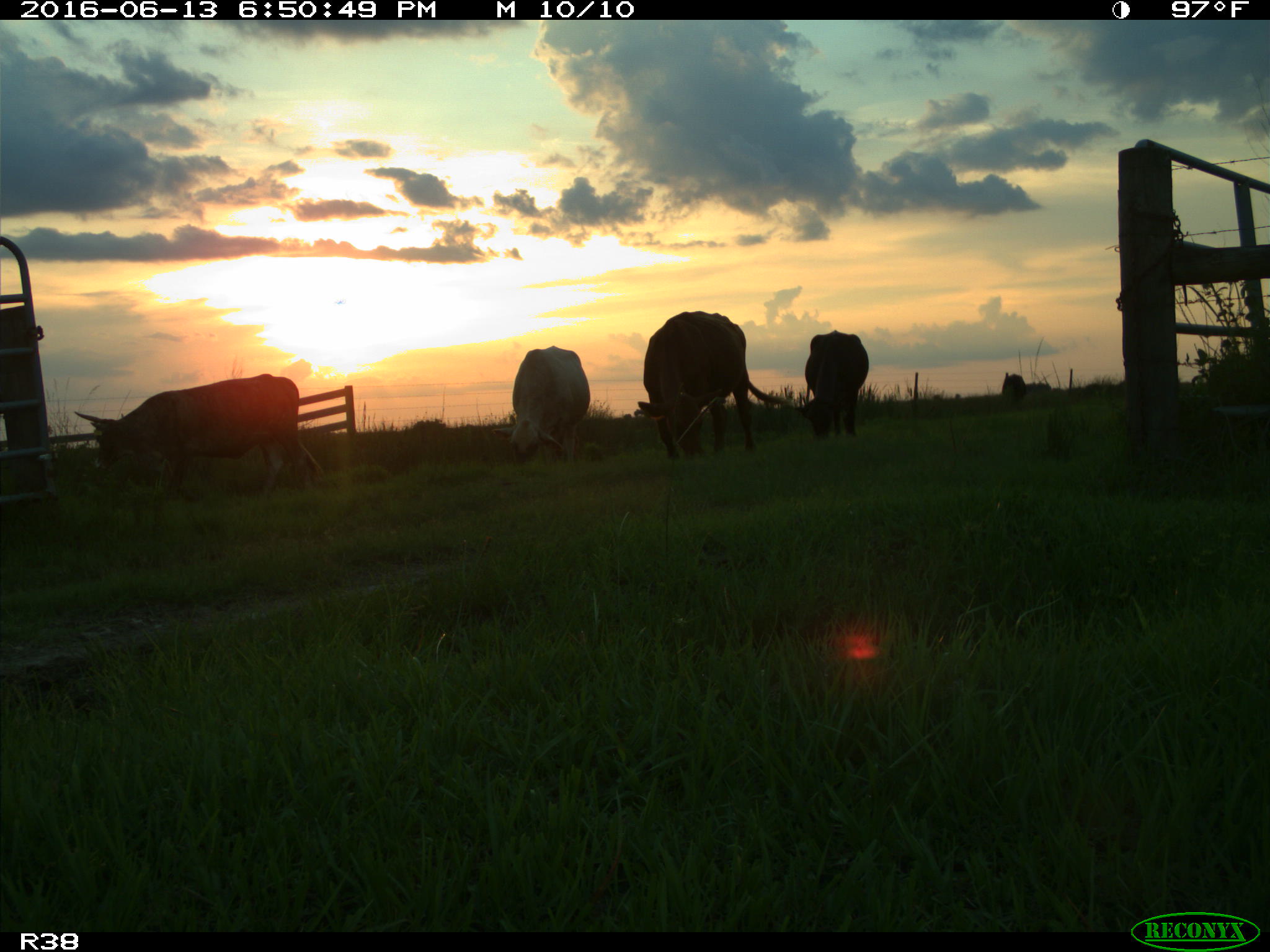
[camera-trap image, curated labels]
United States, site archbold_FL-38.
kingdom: Animalia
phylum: Chordata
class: Mammalia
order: Artiodactyla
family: Bovidae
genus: Bos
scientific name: Bos taurus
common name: domestic cow